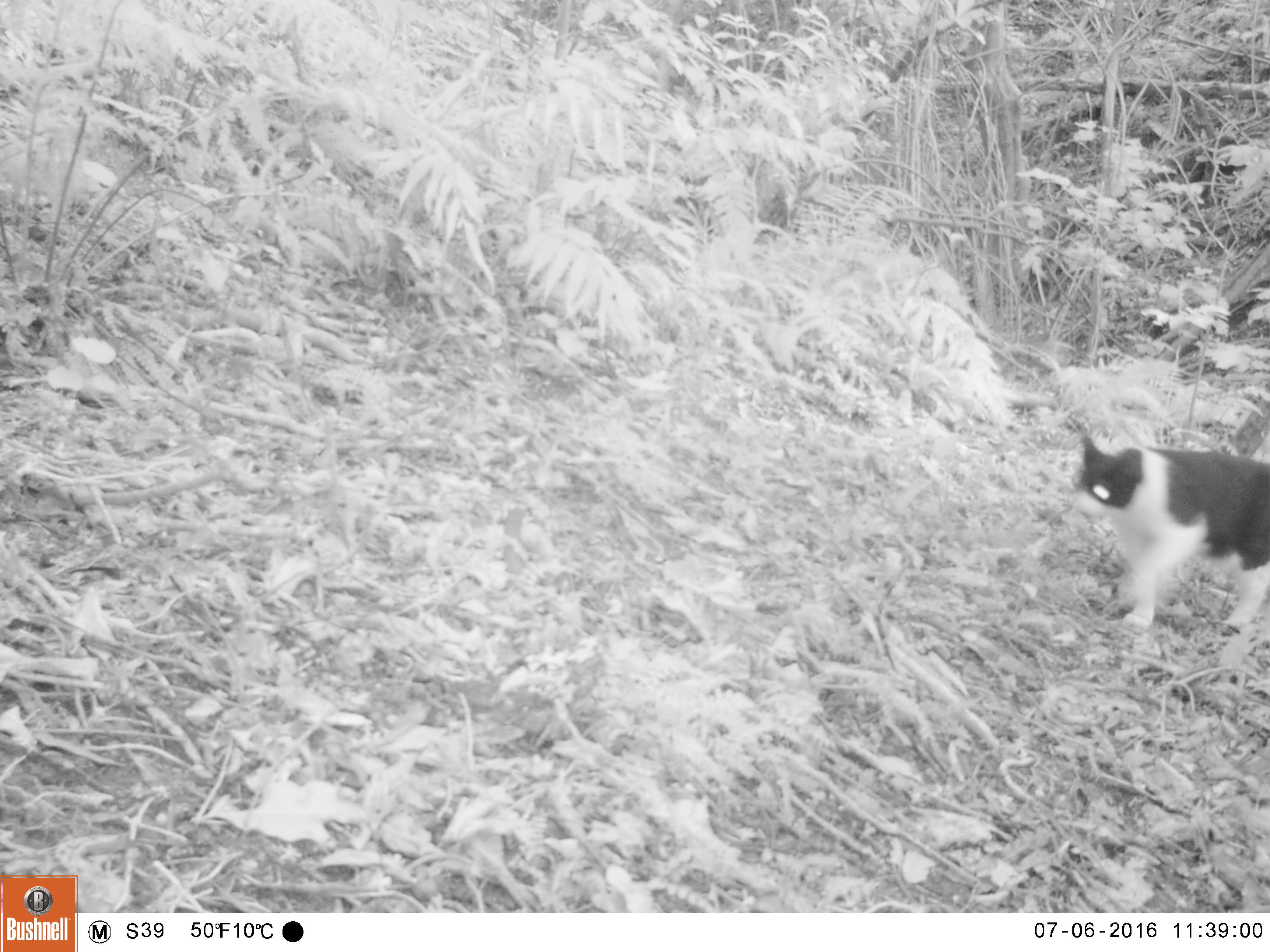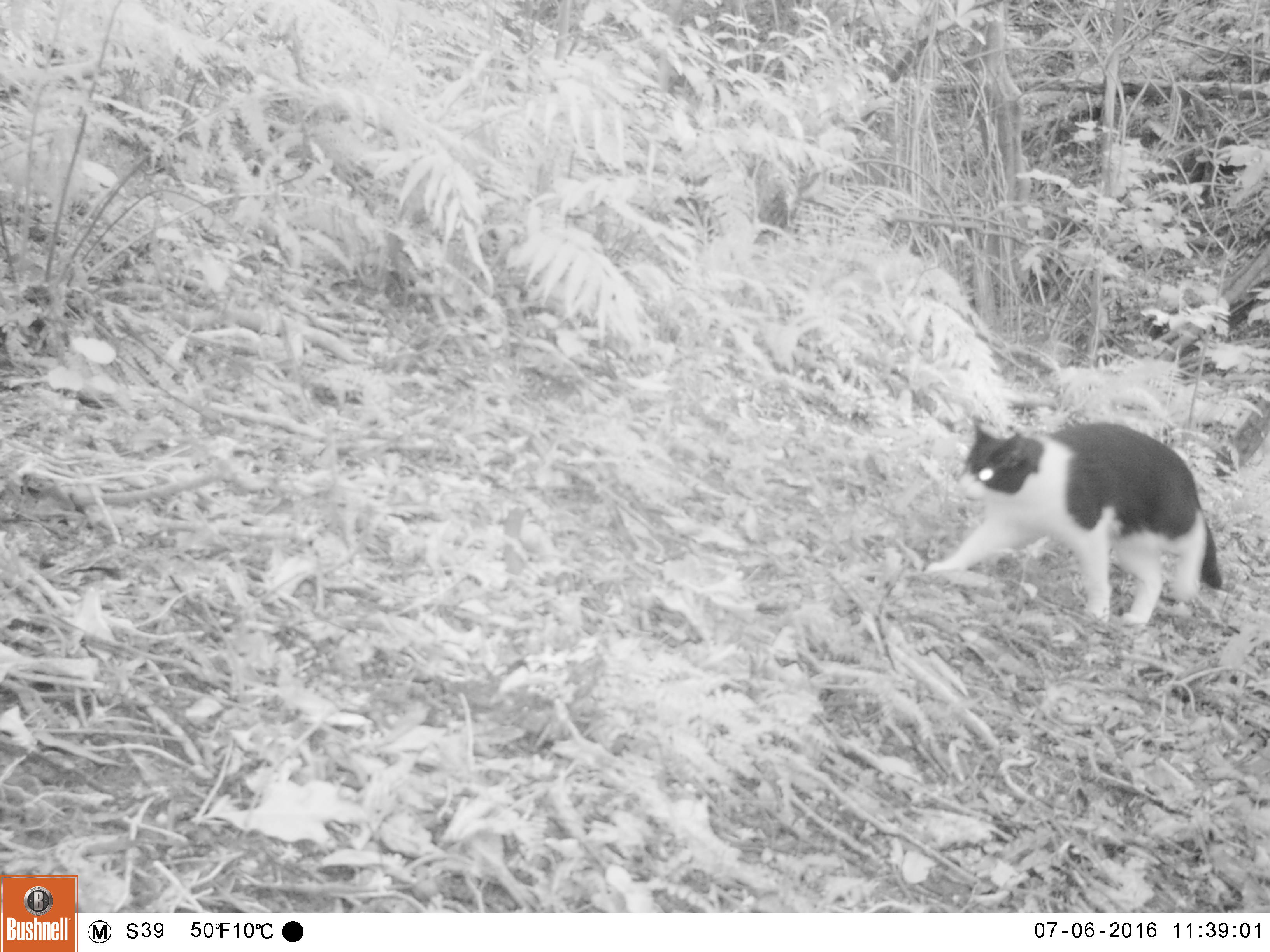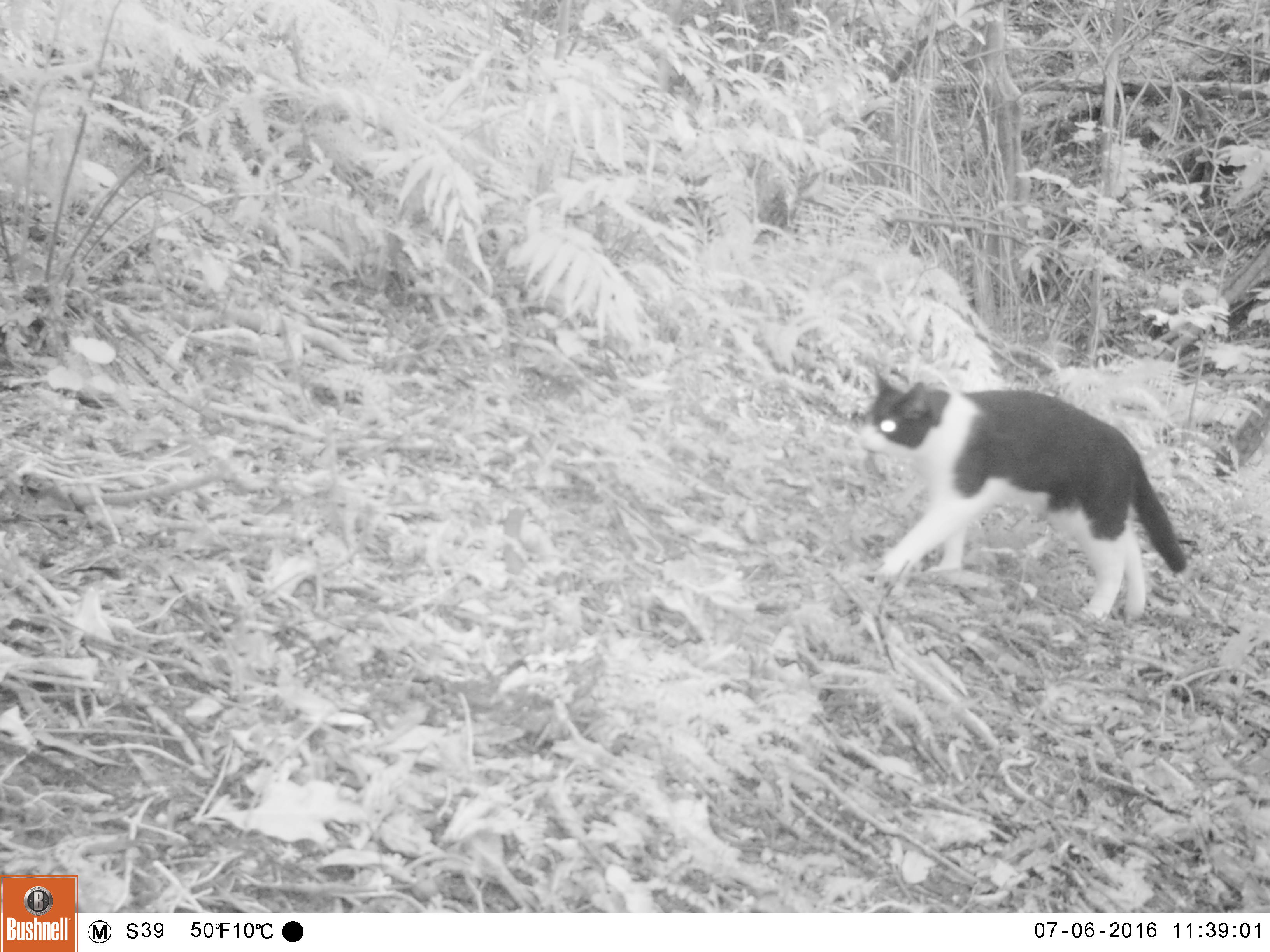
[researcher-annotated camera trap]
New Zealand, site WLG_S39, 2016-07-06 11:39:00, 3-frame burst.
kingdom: Animalia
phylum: Chordata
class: Mammalia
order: Carnivora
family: Felidae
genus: Felis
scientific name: Felis catus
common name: domestic cat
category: cat